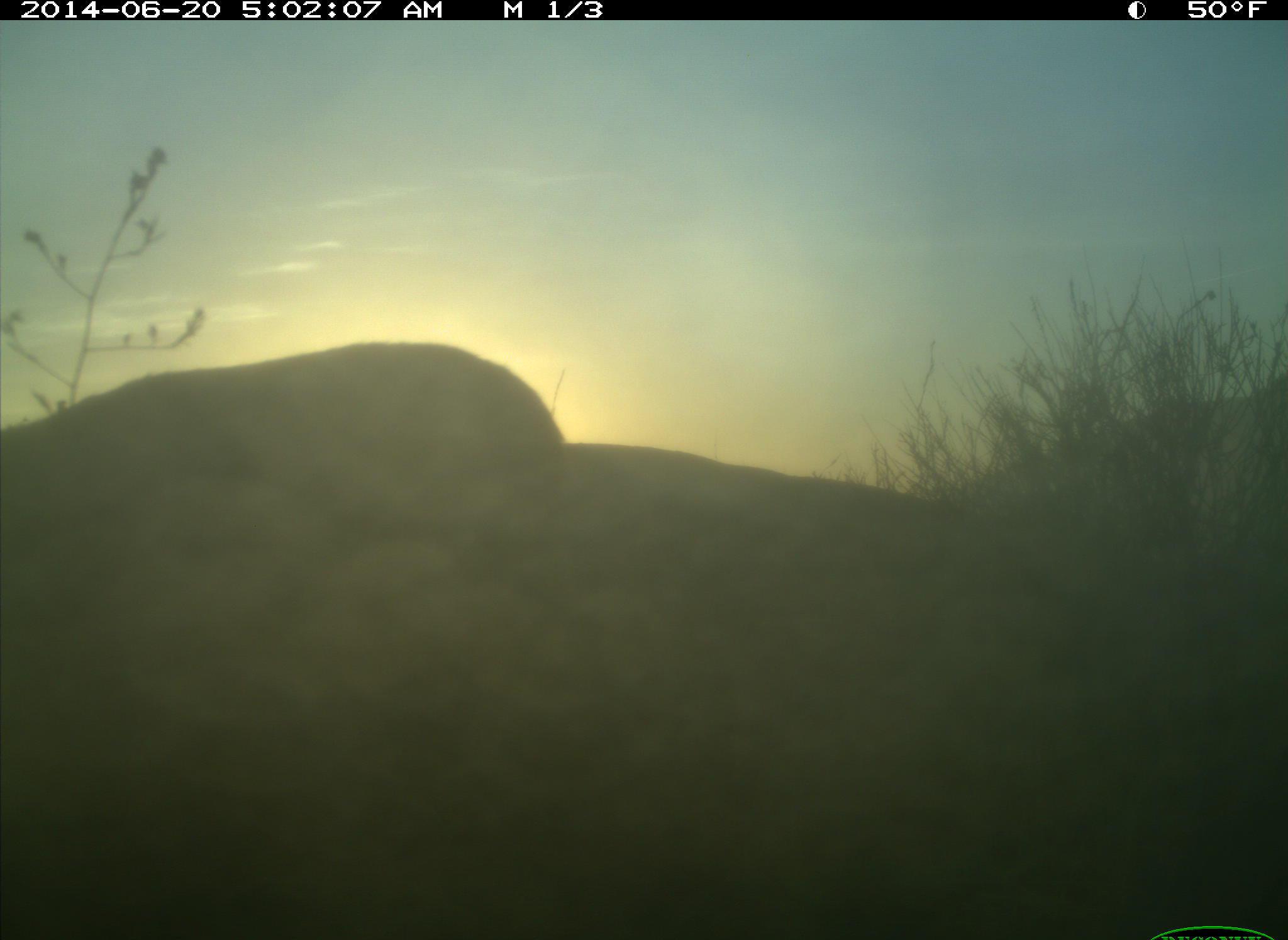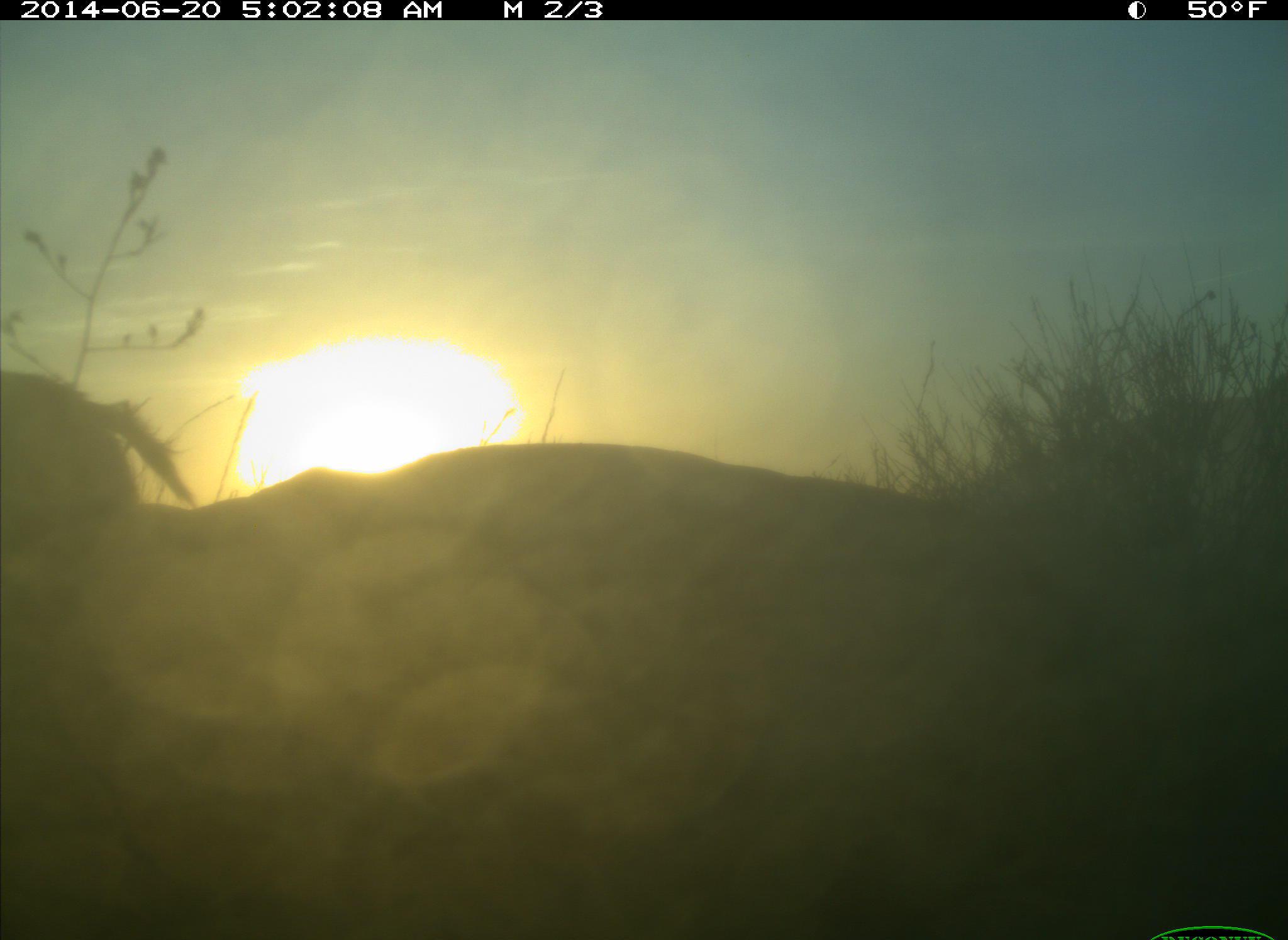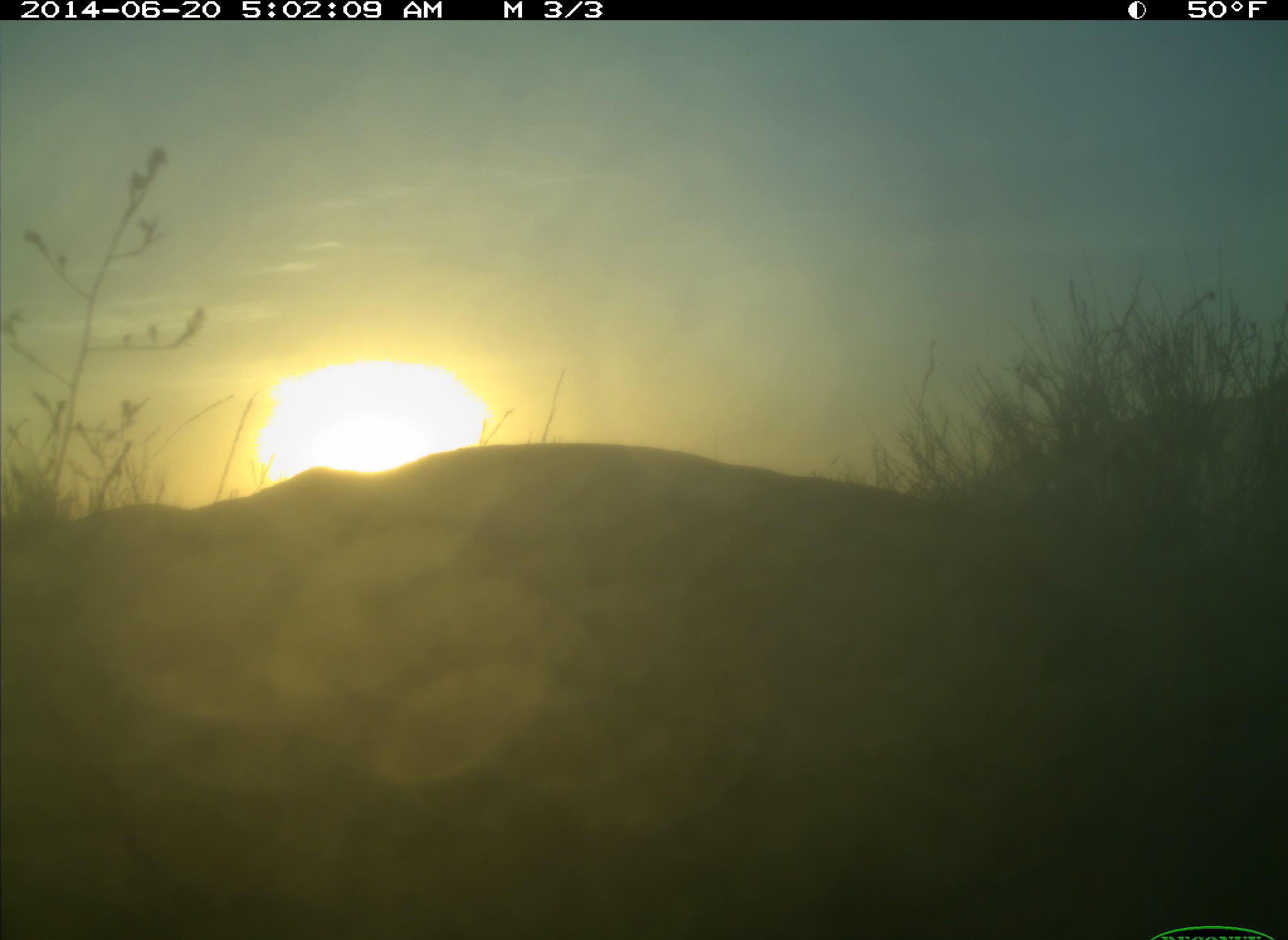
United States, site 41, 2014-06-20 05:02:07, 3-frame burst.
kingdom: Animalia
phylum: Chordata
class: Mammalia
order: Artiodactyla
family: Cervidae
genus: Odocoileus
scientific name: Odocoileus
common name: deer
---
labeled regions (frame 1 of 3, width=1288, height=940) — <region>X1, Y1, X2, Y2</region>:
deer: <region>0, 341, 561, 490</region>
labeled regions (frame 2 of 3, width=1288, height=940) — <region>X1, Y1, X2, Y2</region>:
deer: <region>0, 373, 194, 533</region>